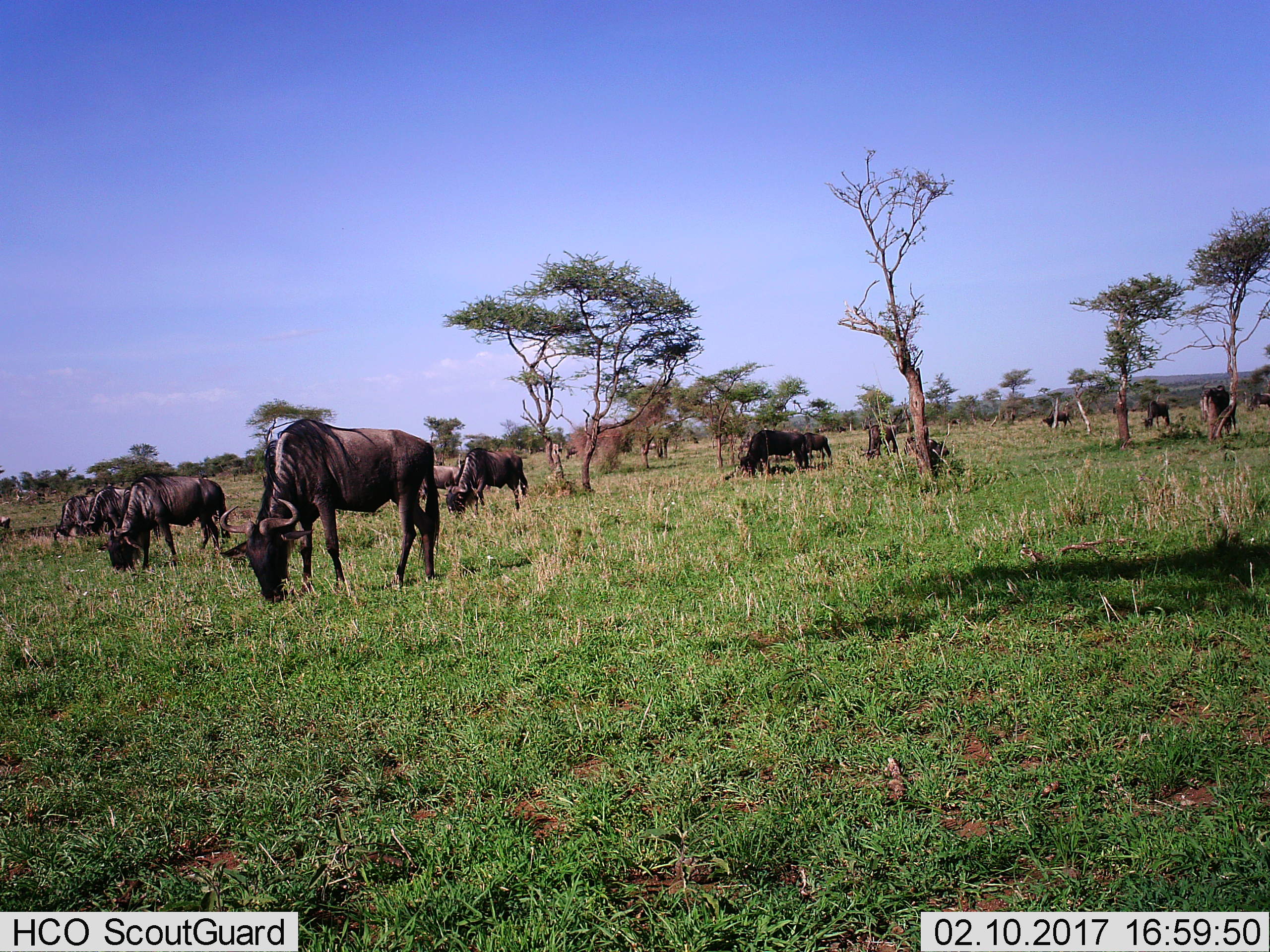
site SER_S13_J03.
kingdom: Animalia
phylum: Chordata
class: Mammalia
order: Artiodactyla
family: Bovidae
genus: Connochaetes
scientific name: Connochaetes taurinus taurinus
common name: blue wildebeest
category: wildebeestblue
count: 11-50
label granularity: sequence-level